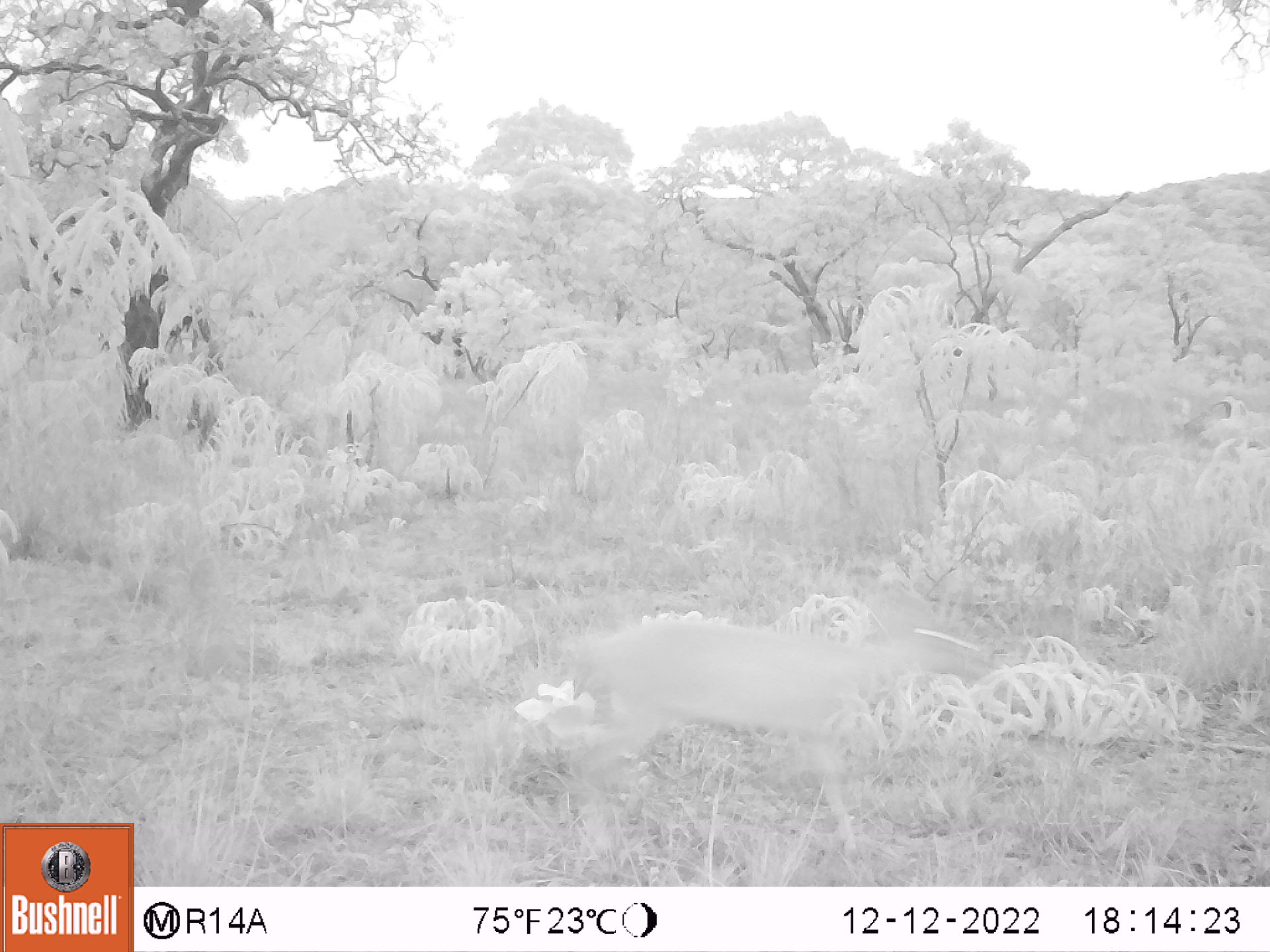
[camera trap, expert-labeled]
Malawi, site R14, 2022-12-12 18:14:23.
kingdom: Animalia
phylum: Chordata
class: Mammalia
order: Artiodactyla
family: Bovidae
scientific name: Antilopinae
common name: small antelope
Small antelope (Antilopinae), count 1.